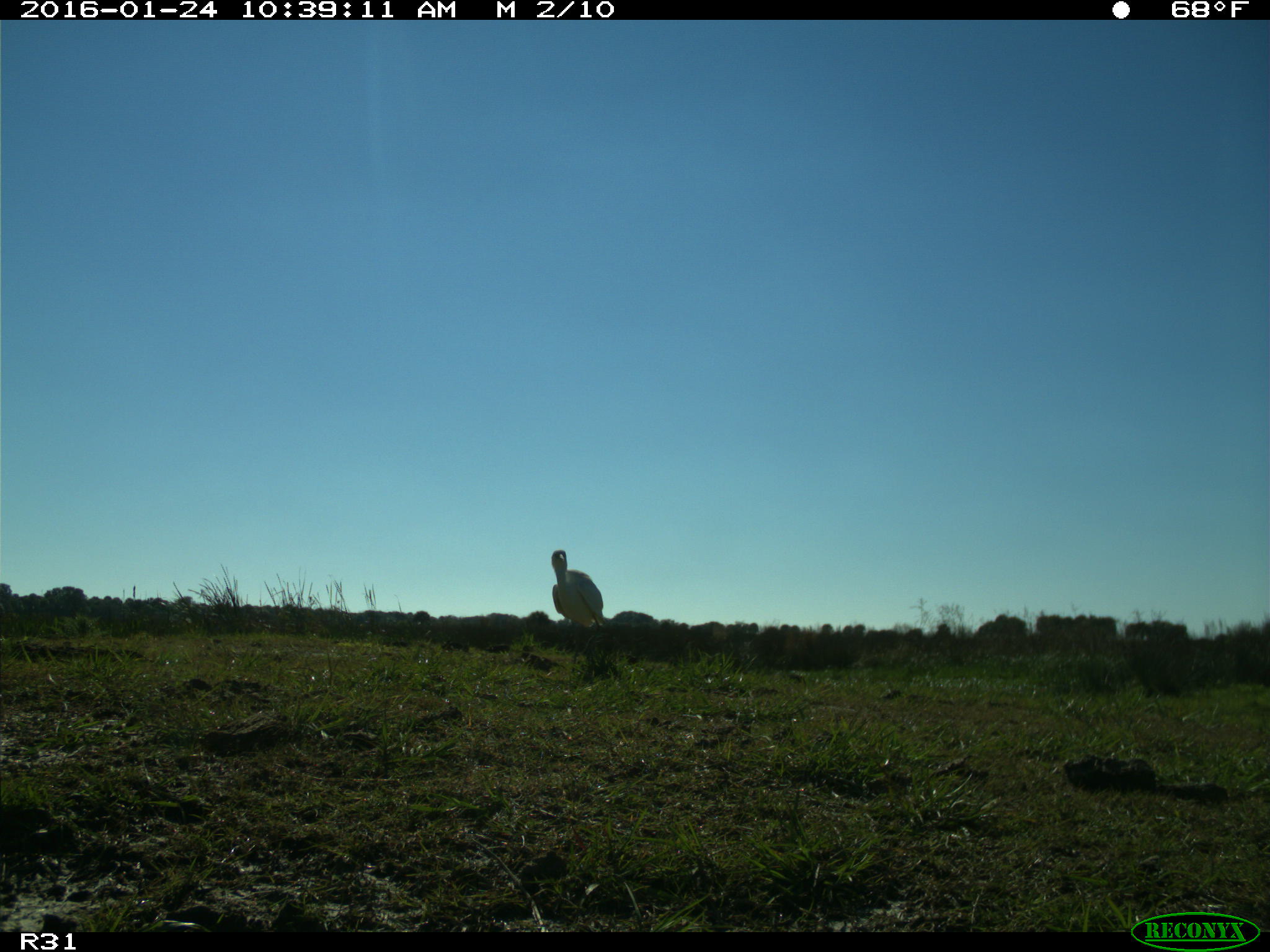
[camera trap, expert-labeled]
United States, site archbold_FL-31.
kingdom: Animalia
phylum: Chordata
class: Aves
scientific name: Aves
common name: birds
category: unidentified bird